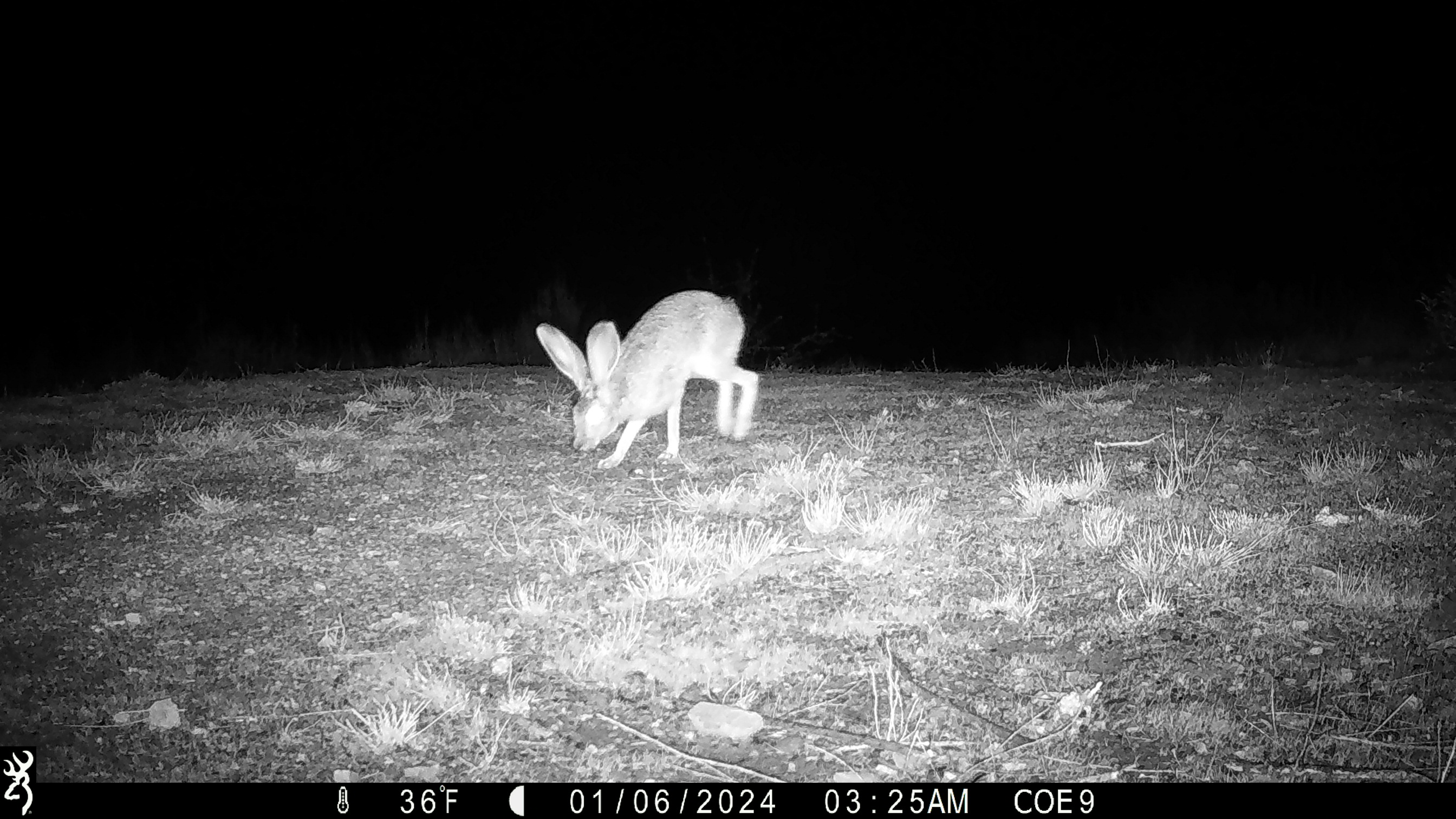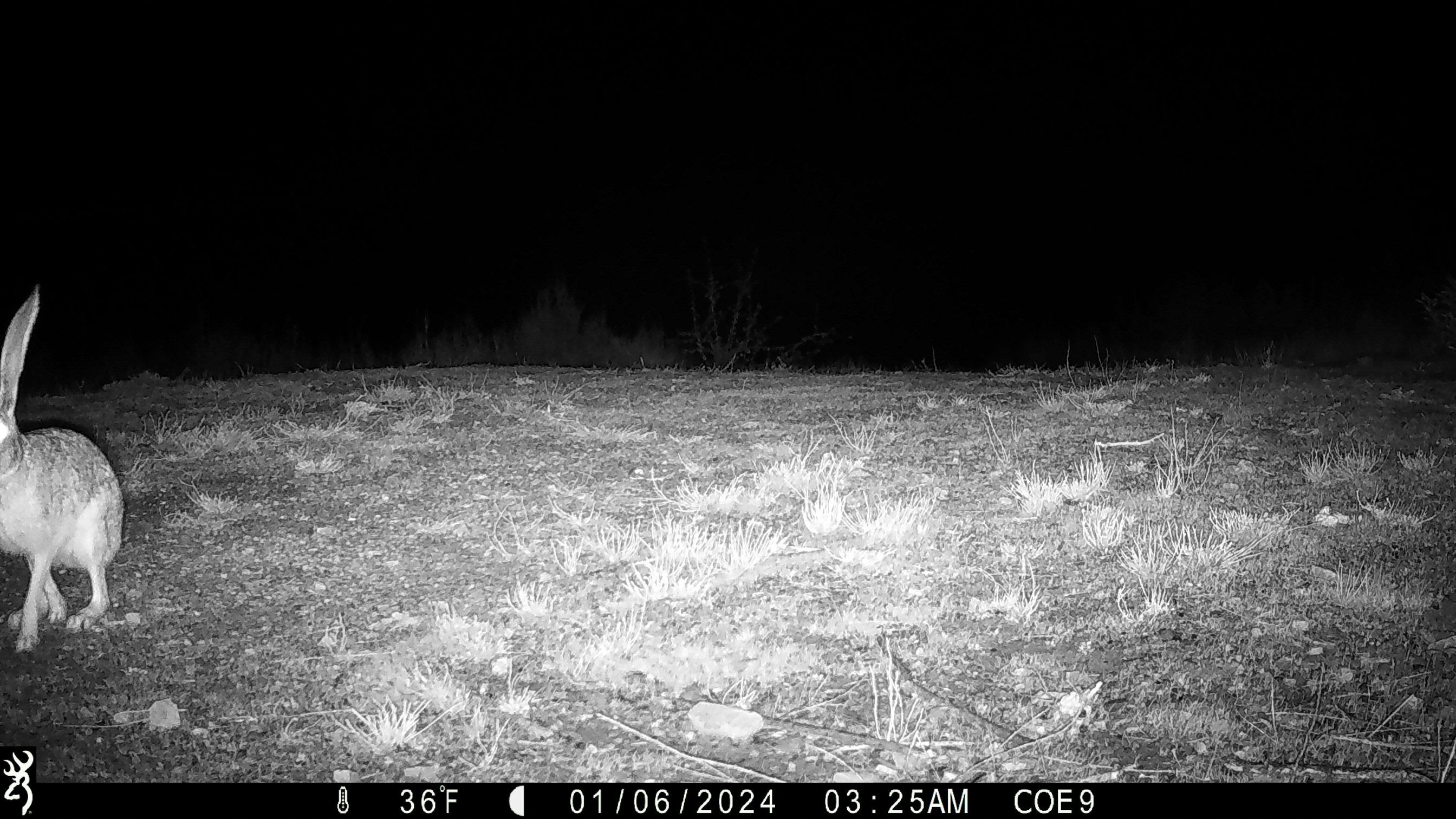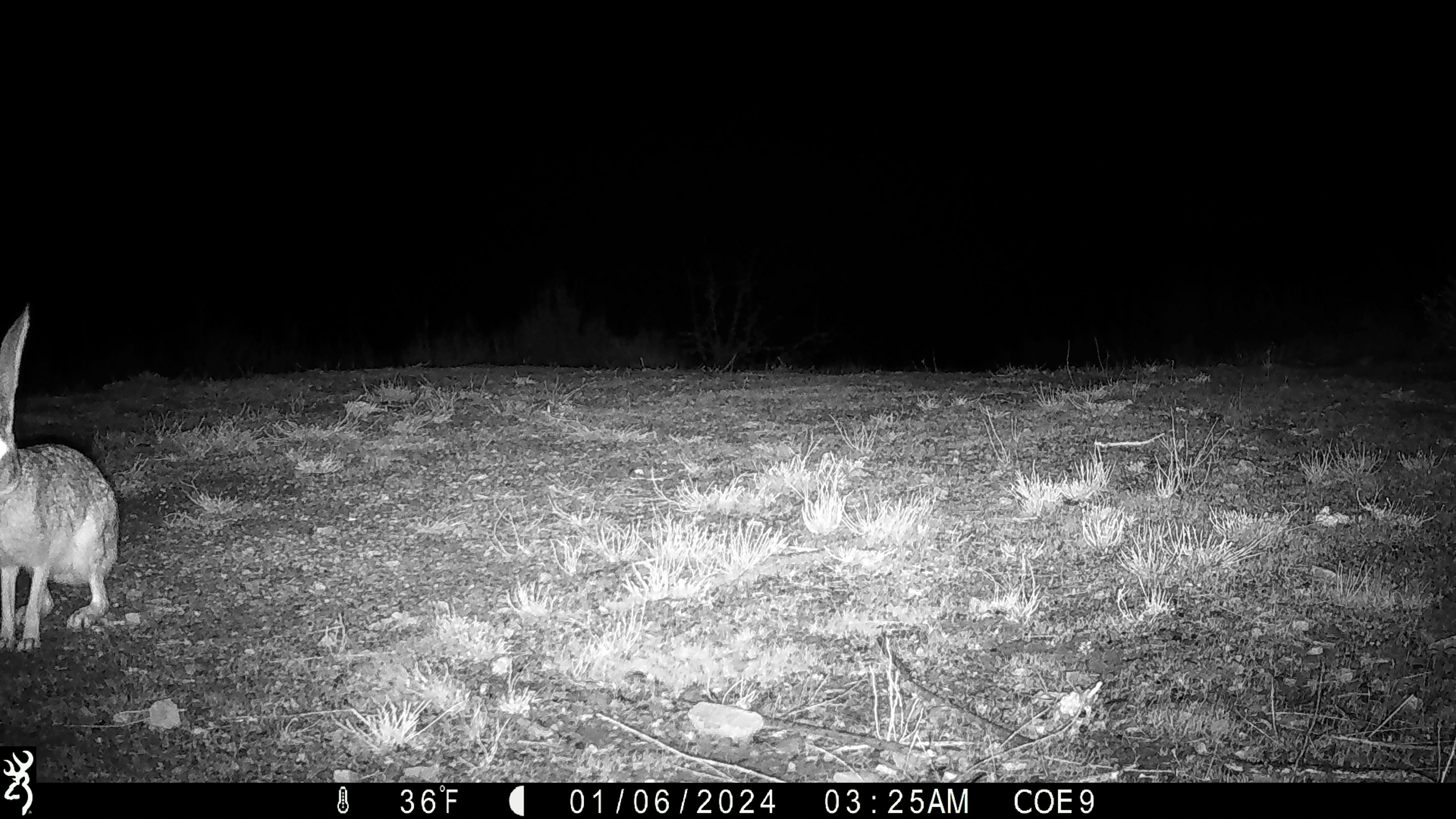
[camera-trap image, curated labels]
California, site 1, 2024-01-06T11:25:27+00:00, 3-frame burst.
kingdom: Animalia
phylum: Chordata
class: Mammalia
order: Lagomorpha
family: Leporidae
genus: Lepus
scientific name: Lepus californicus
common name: black-tailed jackrabbit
Black-tailed jackrabbit (Lepus californicus).